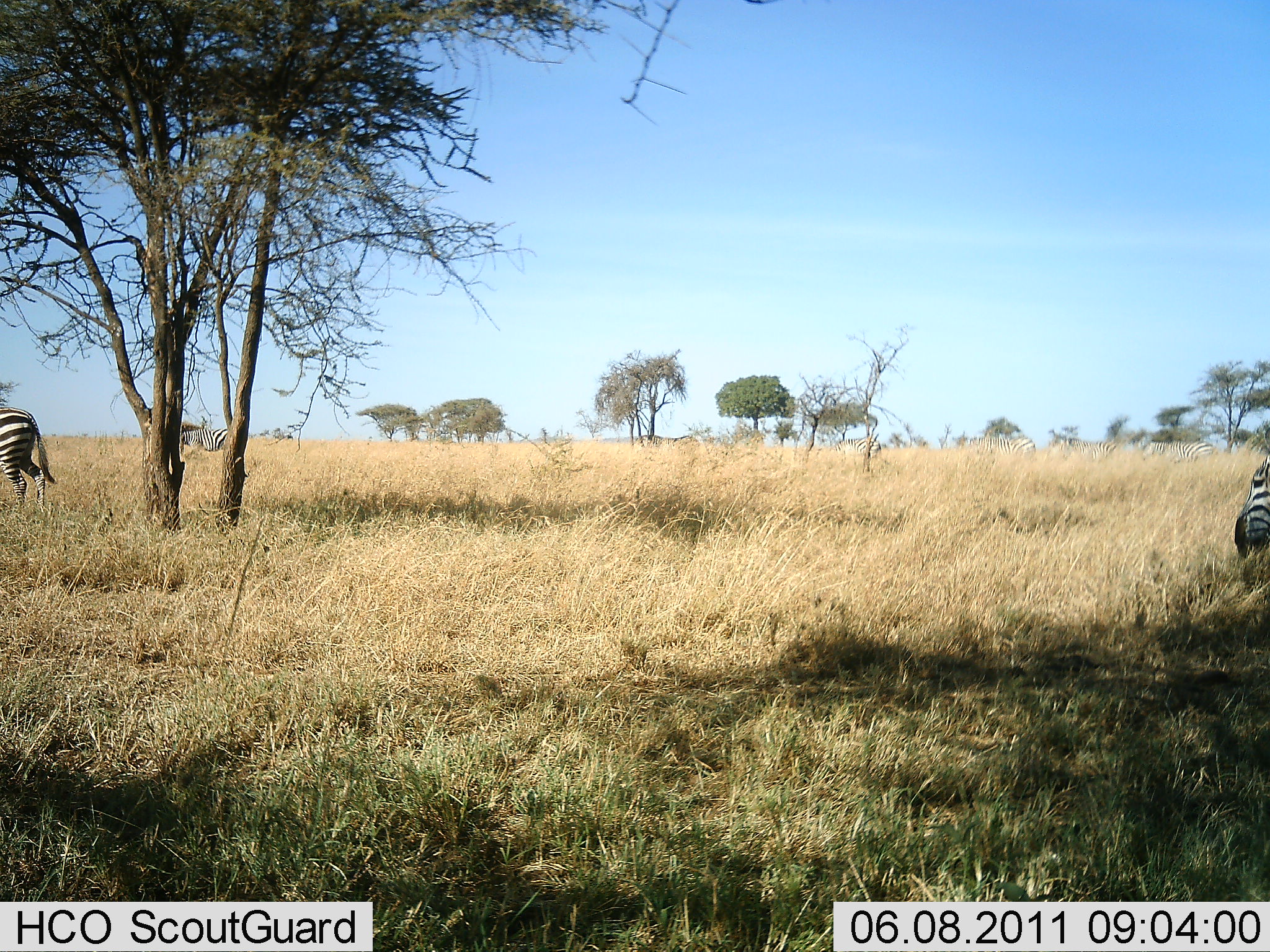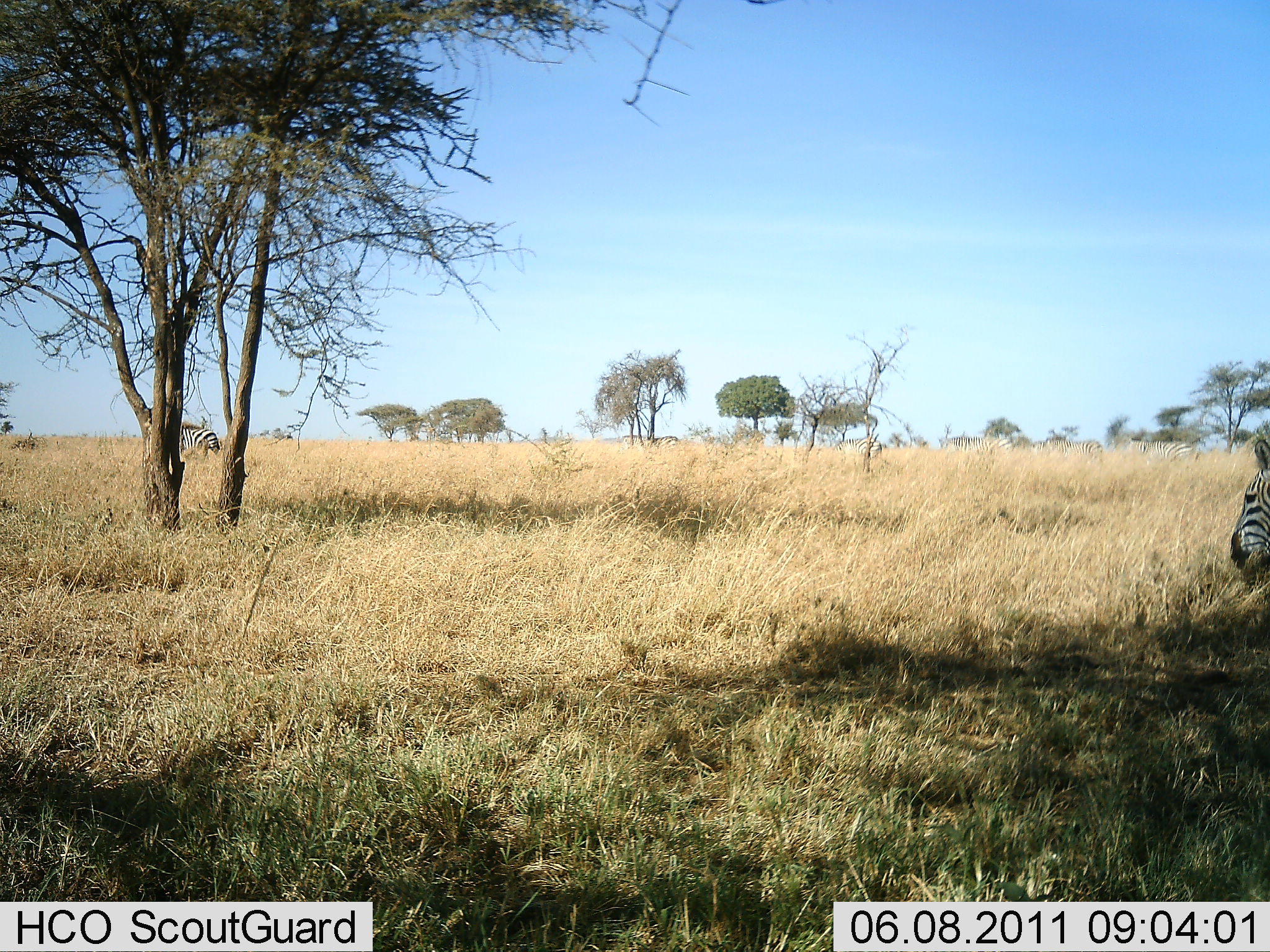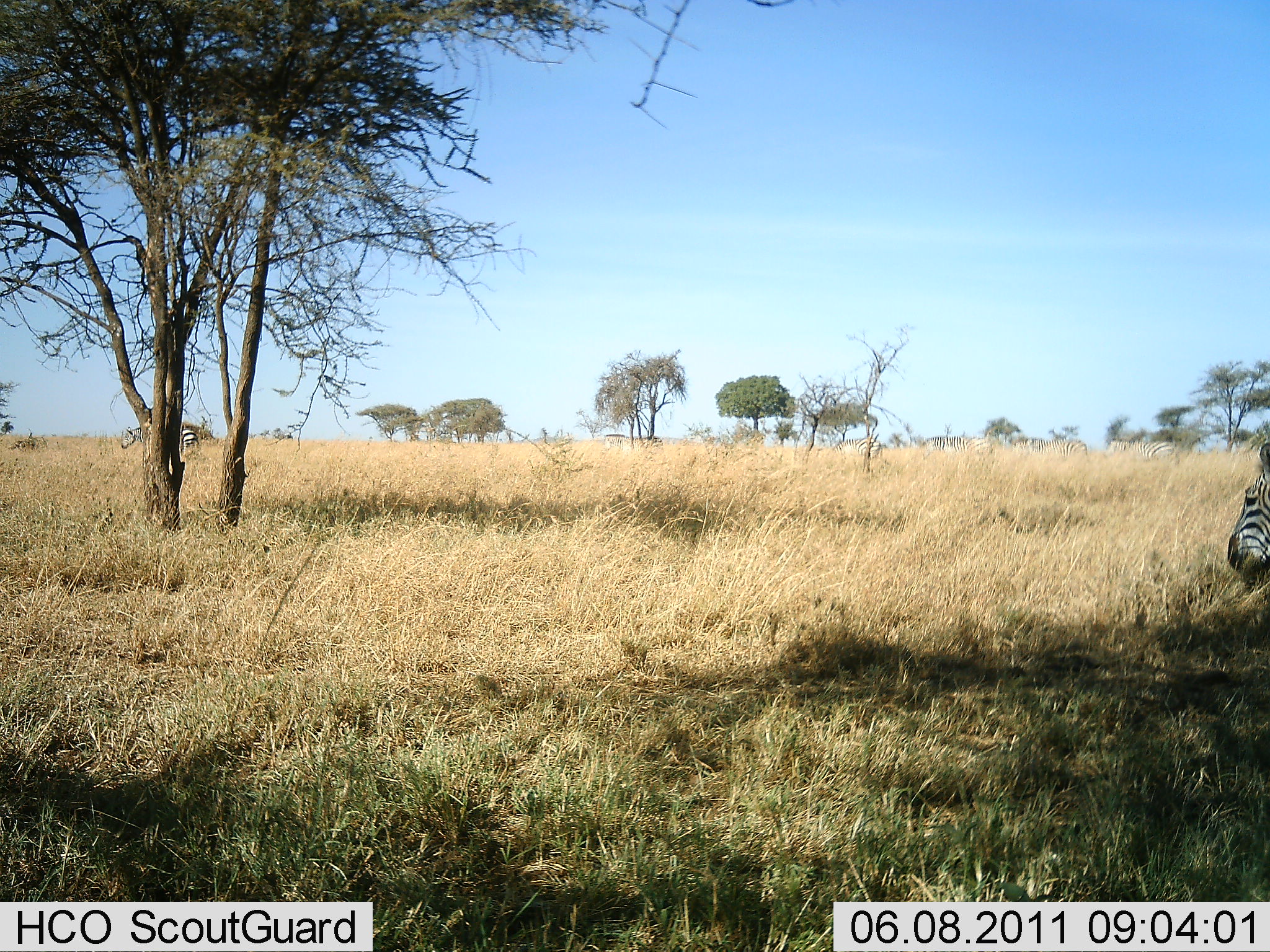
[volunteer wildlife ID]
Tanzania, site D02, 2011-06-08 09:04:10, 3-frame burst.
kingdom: Animalia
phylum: Chordata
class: Mammalia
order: Perissodactyla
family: Equidae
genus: Equus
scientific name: Equus quagga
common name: plains zebra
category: zebra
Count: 7.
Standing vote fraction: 40%.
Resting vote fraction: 0%.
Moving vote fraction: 90%.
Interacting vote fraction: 0%.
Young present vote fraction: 0%.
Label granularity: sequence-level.